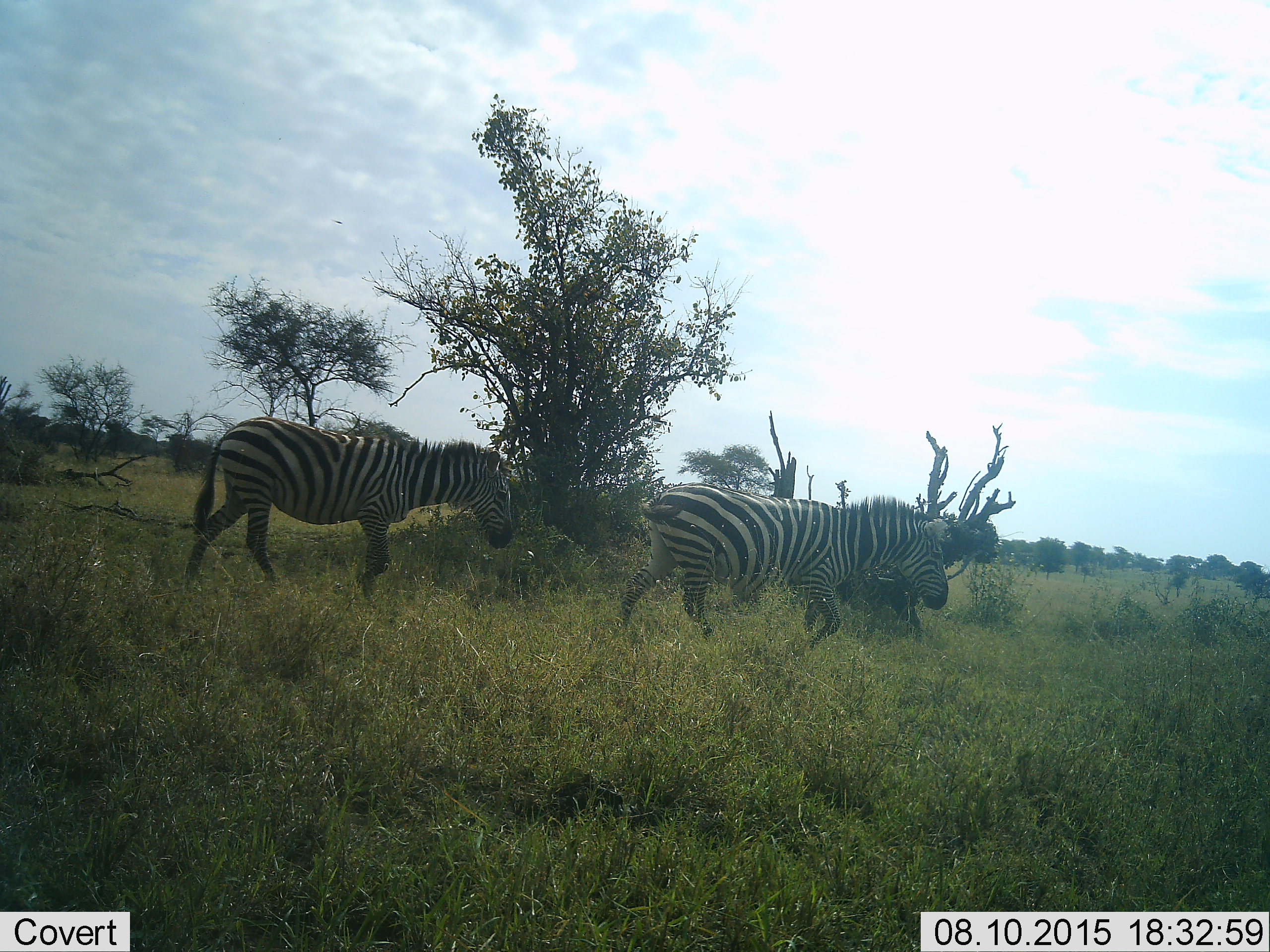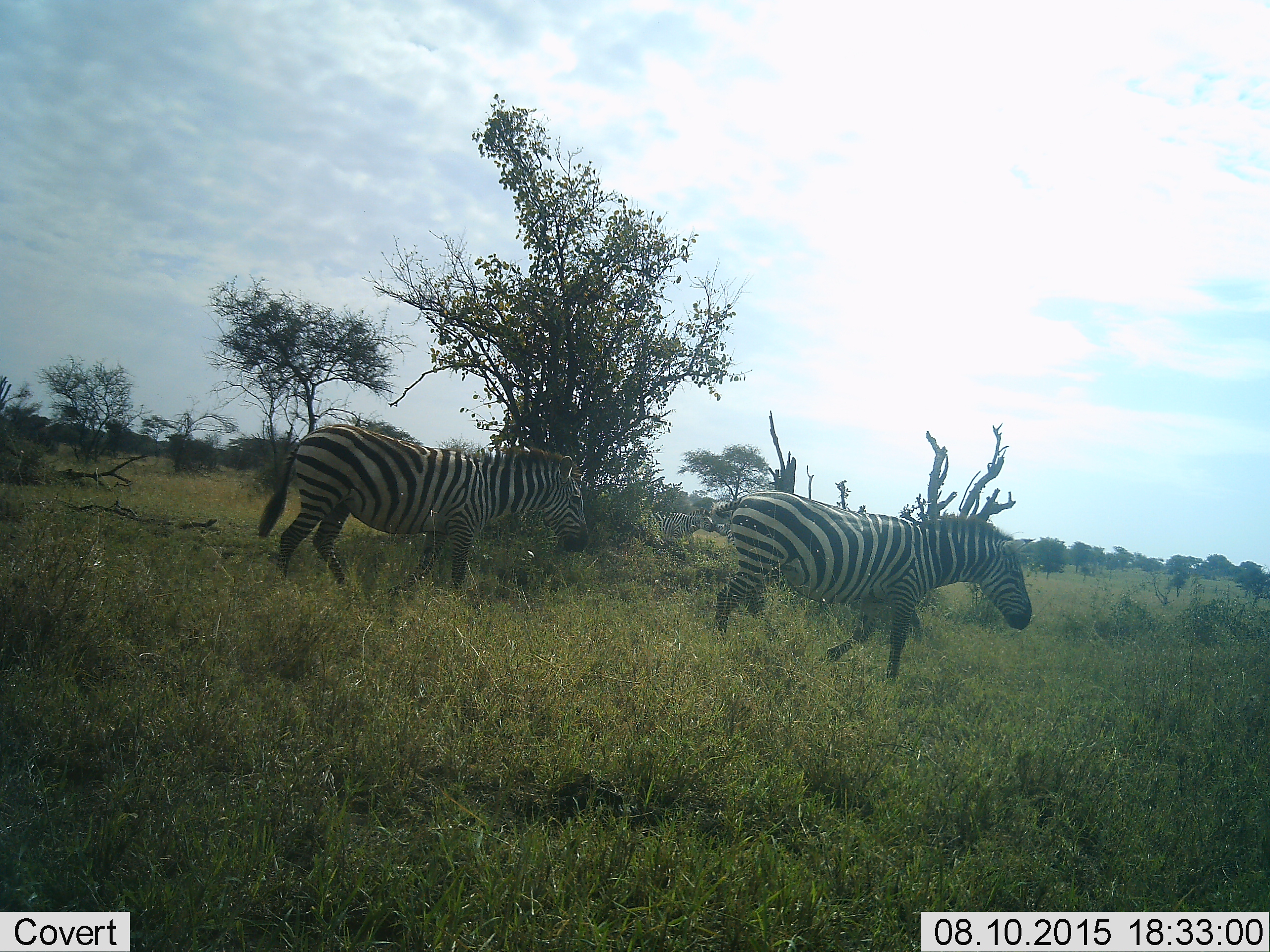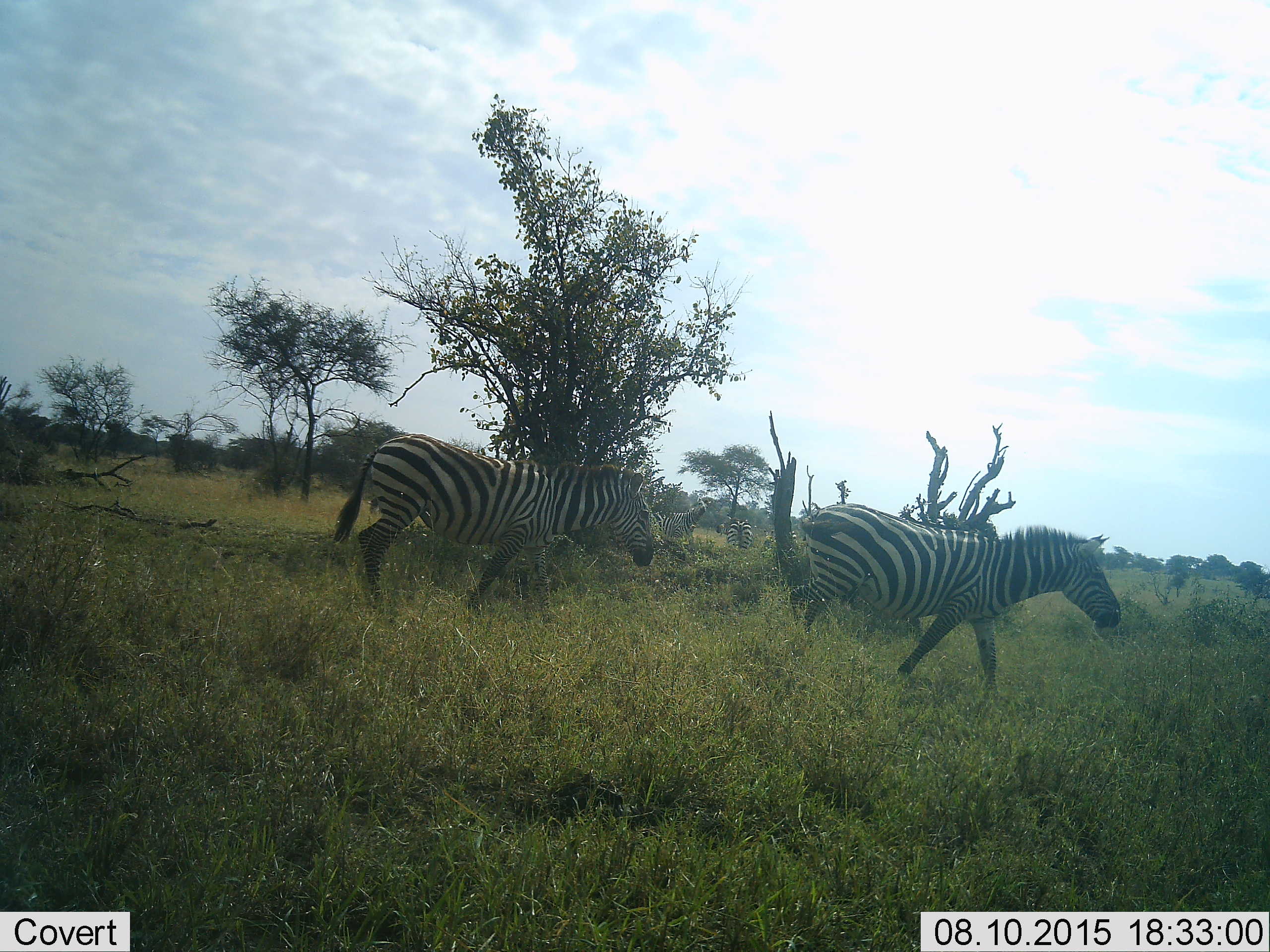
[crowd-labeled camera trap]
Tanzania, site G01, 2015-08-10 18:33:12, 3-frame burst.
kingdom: Animalia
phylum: Chordata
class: Mammalia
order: Perissodactyla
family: Equidae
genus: Equus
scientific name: Equus quagga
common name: plains zebra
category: zebra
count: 4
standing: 35%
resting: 0%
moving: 95%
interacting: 0%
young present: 0%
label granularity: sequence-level